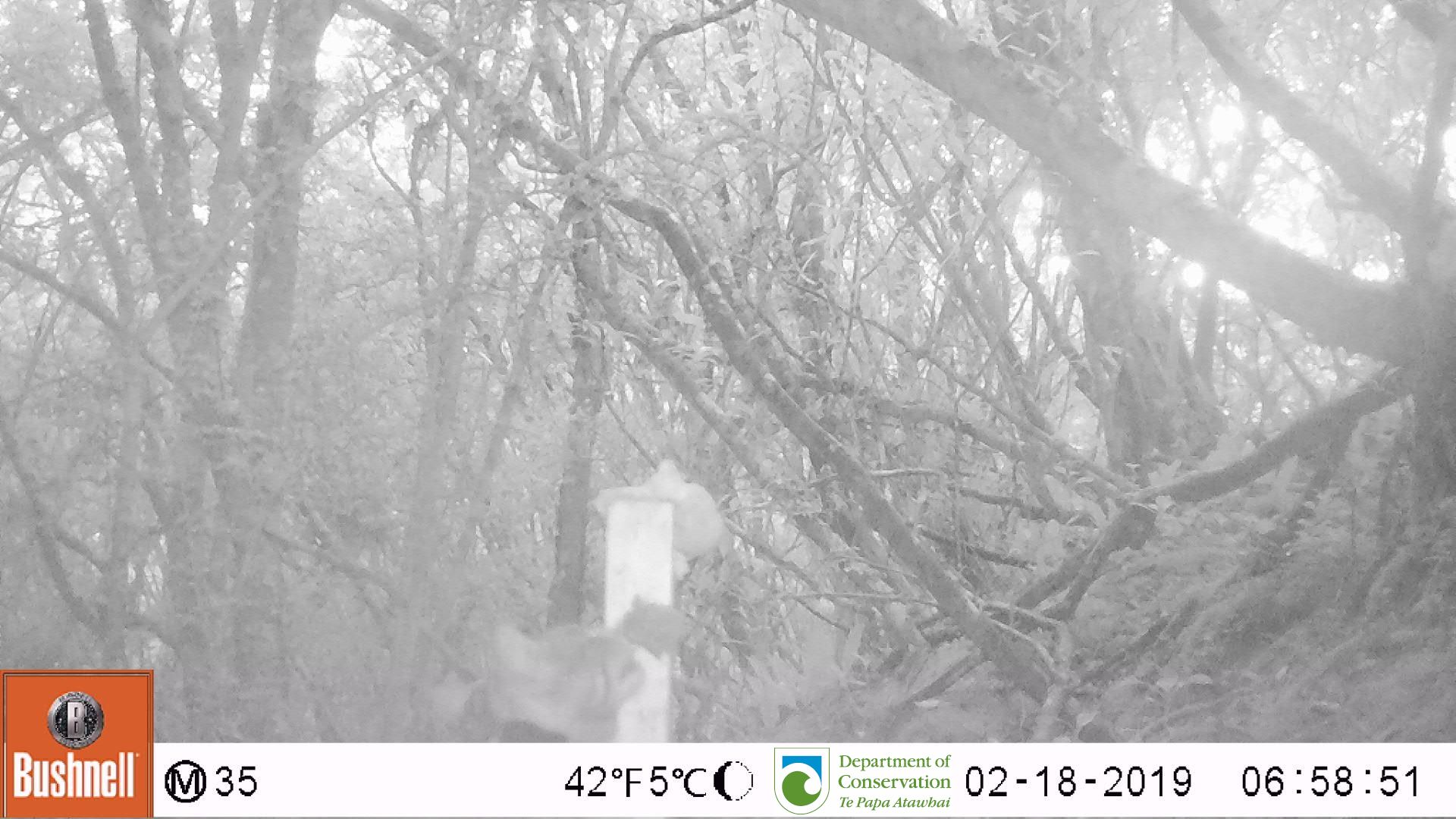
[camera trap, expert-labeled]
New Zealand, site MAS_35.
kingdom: Animalia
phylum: Chordata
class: Mammalia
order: Carnivora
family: Felidae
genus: Felis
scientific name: Felis catus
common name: domestic cat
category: cat